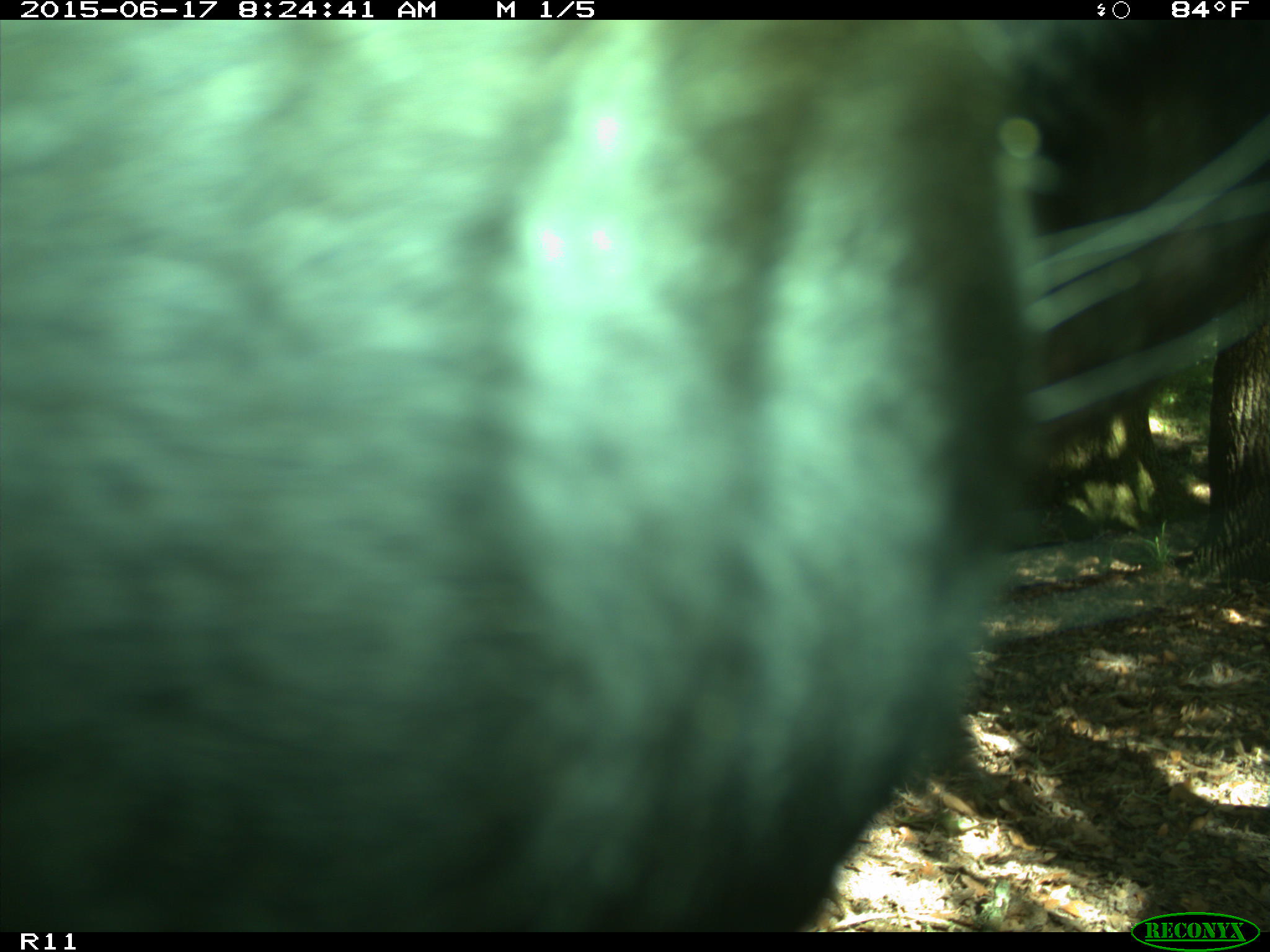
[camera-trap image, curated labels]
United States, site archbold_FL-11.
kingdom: Animalia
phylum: Chordata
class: Mammalia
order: Artiodactyla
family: Bovidae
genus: Bos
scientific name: Bos taurus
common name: domestic cow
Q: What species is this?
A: Bos taurus (domestic cow).